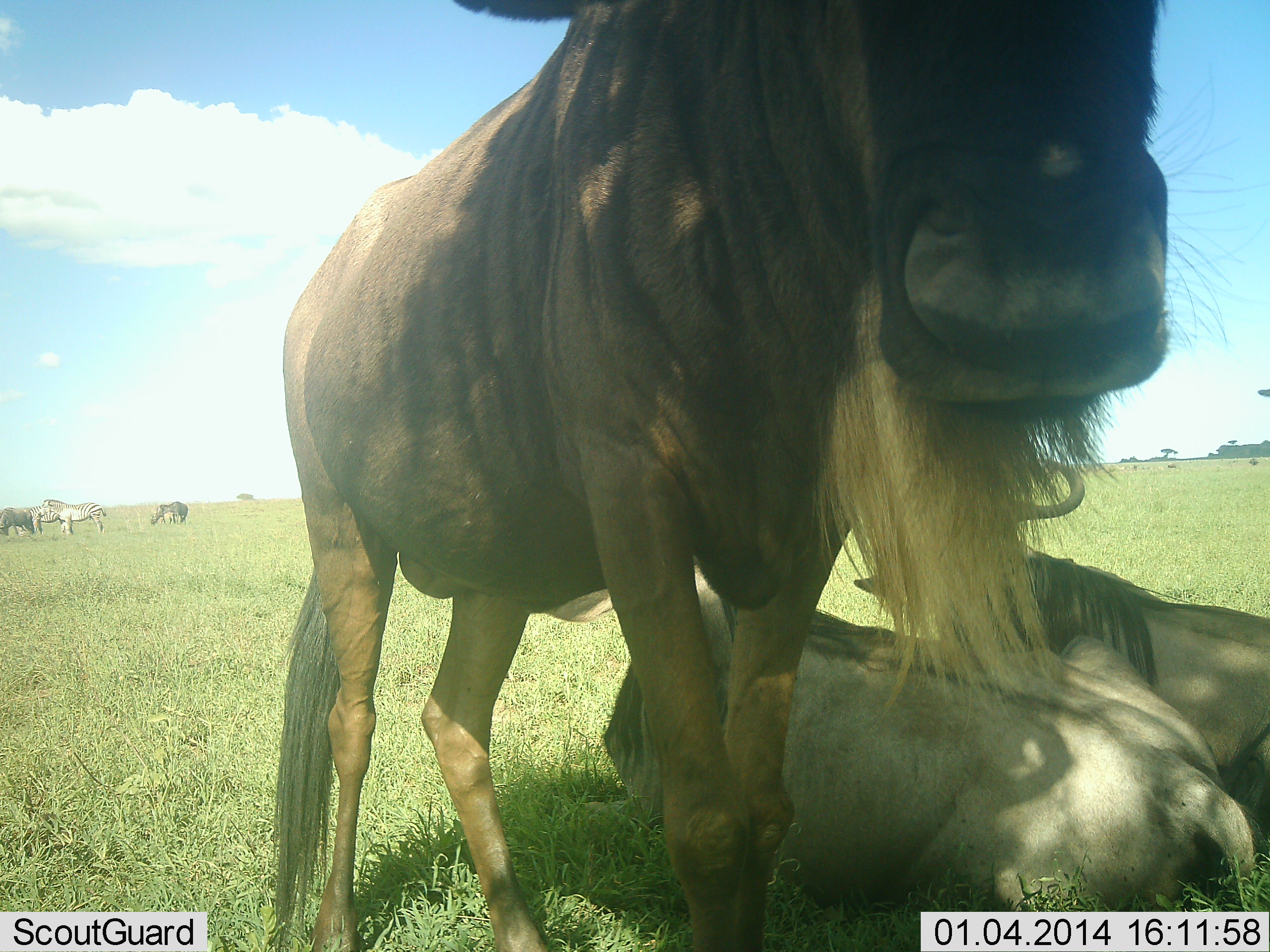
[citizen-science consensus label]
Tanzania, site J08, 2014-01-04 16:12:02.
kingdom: Animalia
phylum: Chordata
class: Mammalia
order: Artiodactyla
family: Bovidae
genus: Connochaetes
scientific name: Connochaetes taurinus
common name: blue wildebeest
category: wildebeest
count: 3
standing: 88%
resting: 94%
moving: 0%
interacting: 0%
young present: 6%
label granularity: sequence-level